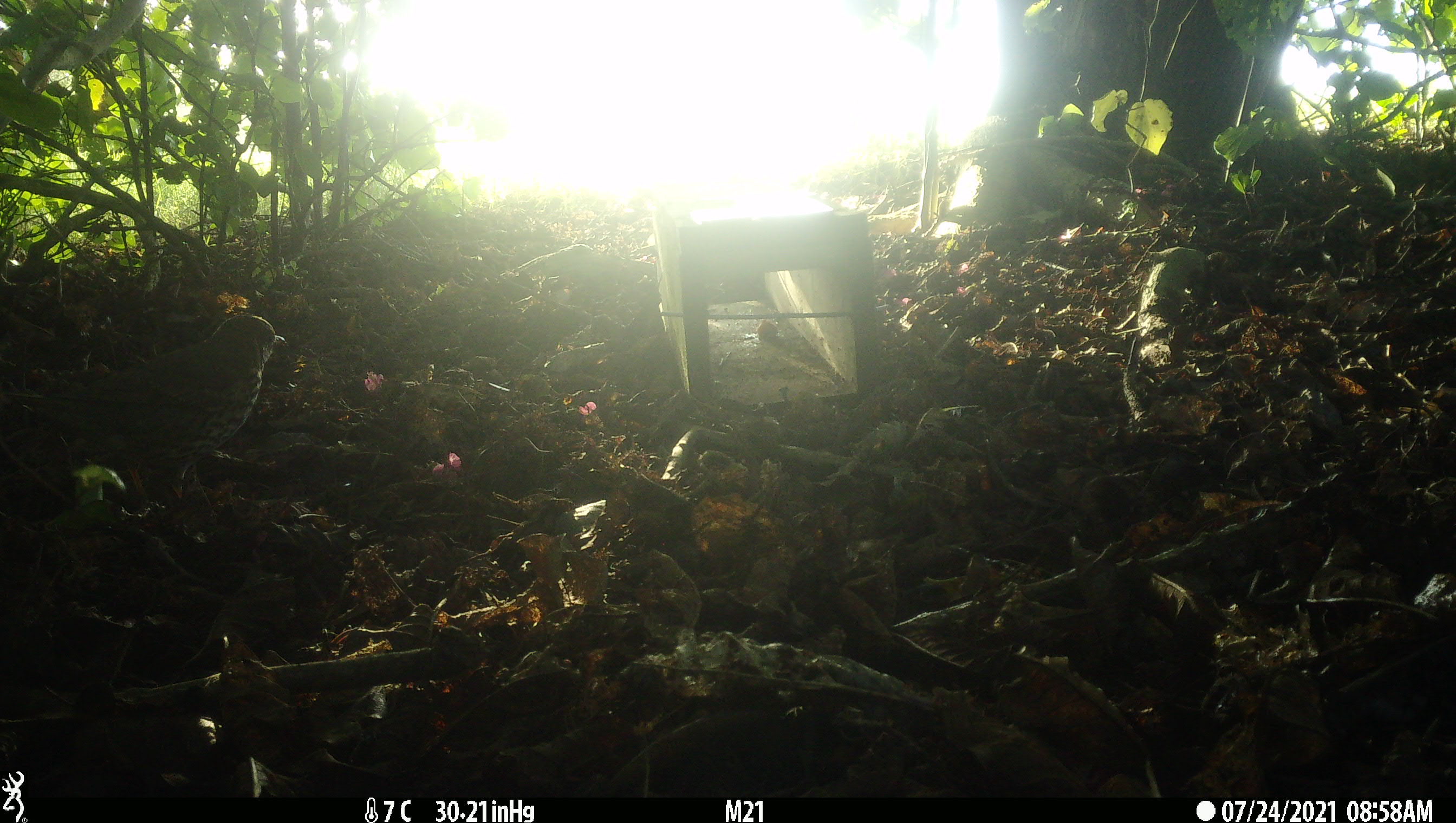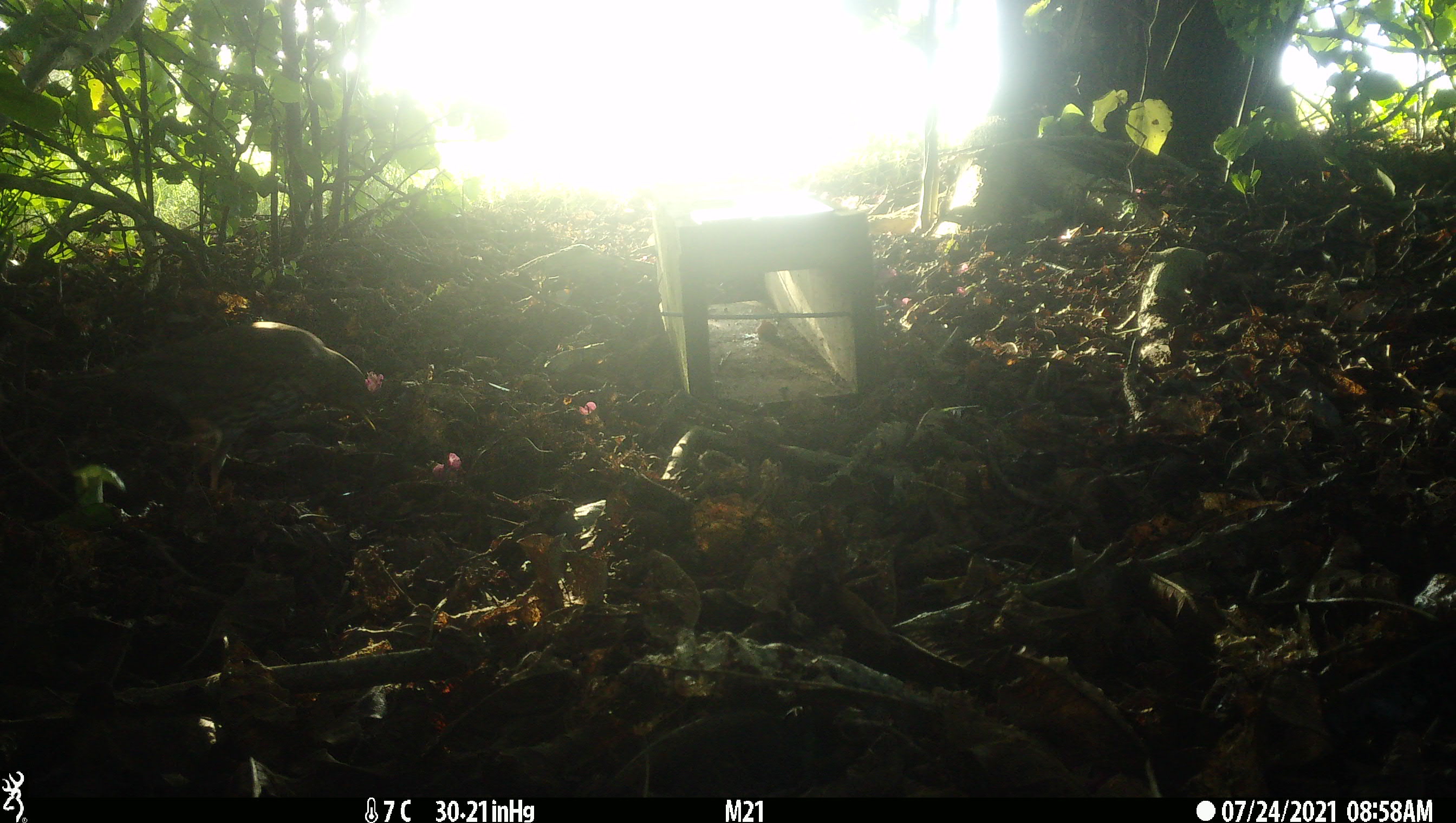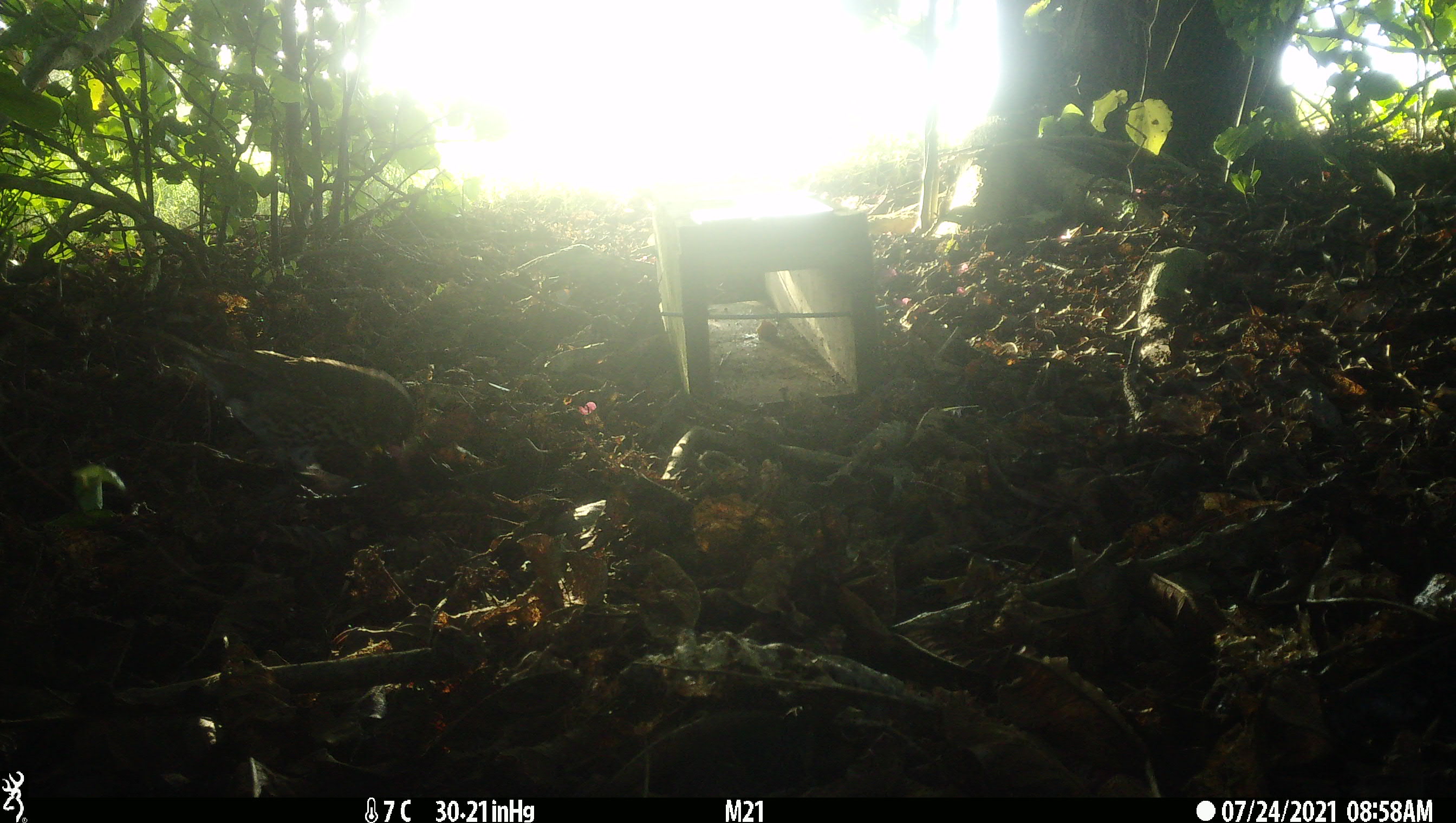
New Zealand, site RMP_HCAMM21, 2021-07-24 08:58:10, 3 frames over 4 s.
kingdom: Animalia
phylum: Chordata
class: Aves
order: Passeriformes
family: Turdidae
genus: Turdus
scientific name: Turdus philomelos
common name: song thrush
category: thrush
Thrush (song thrush) (Turdus philomelos).